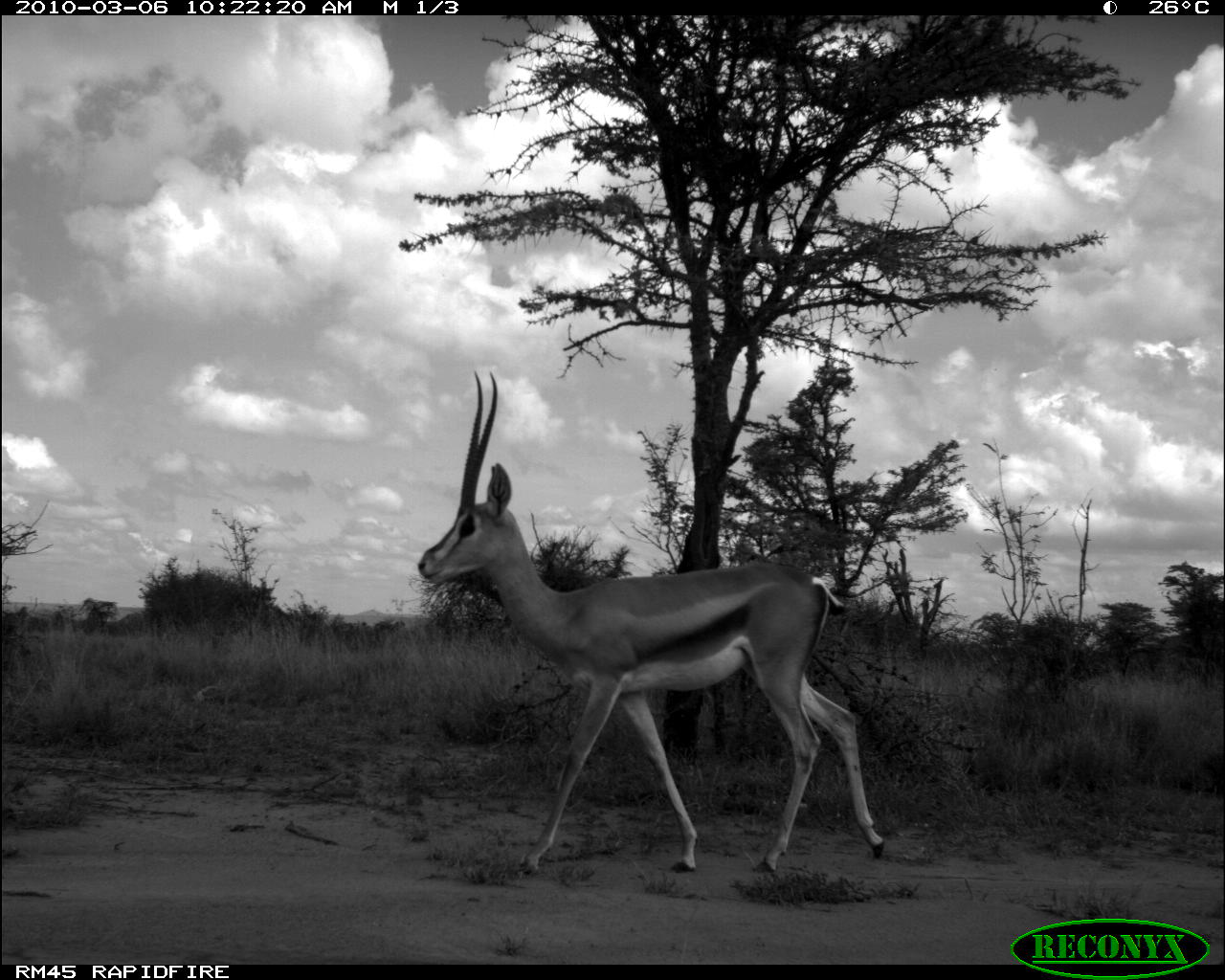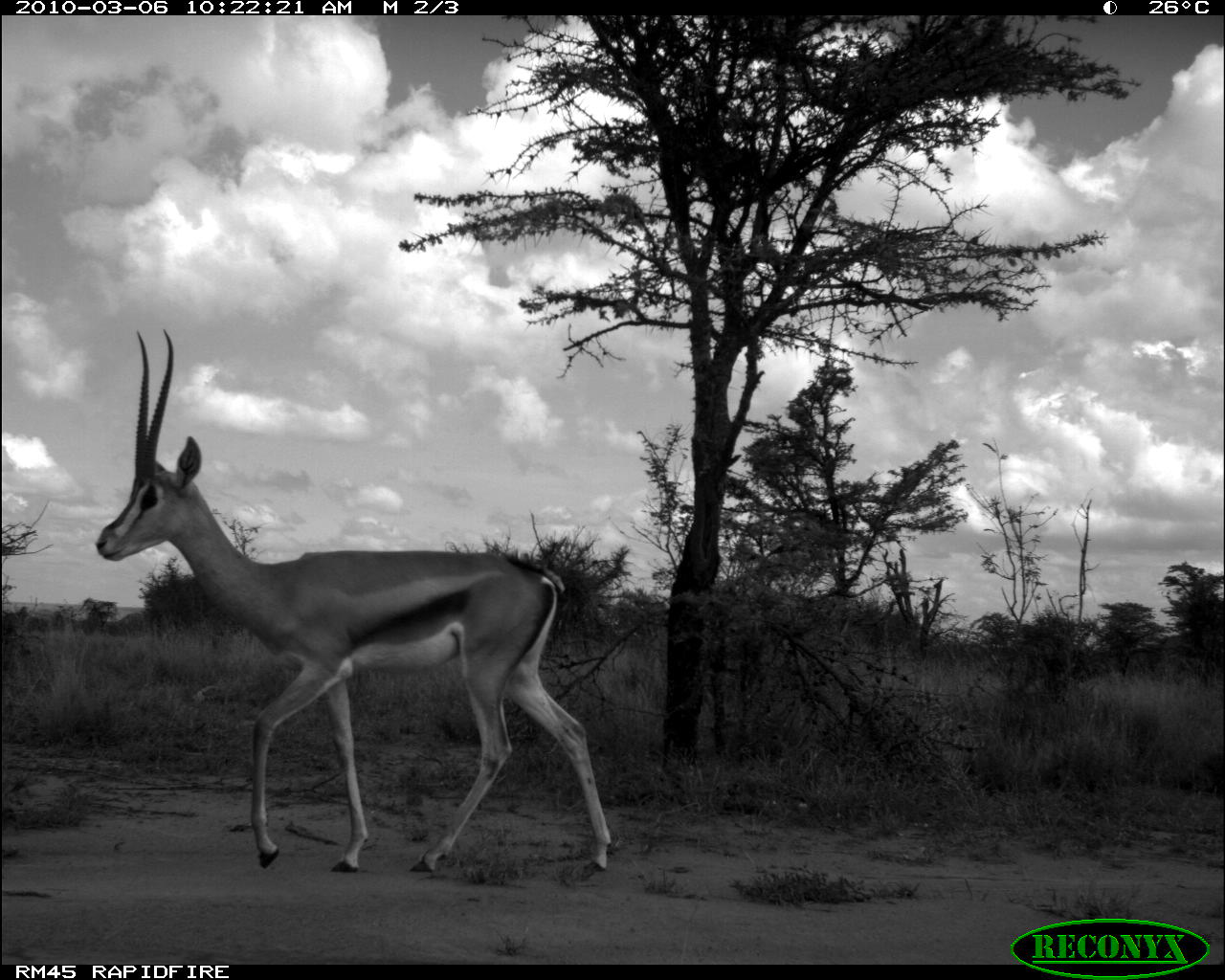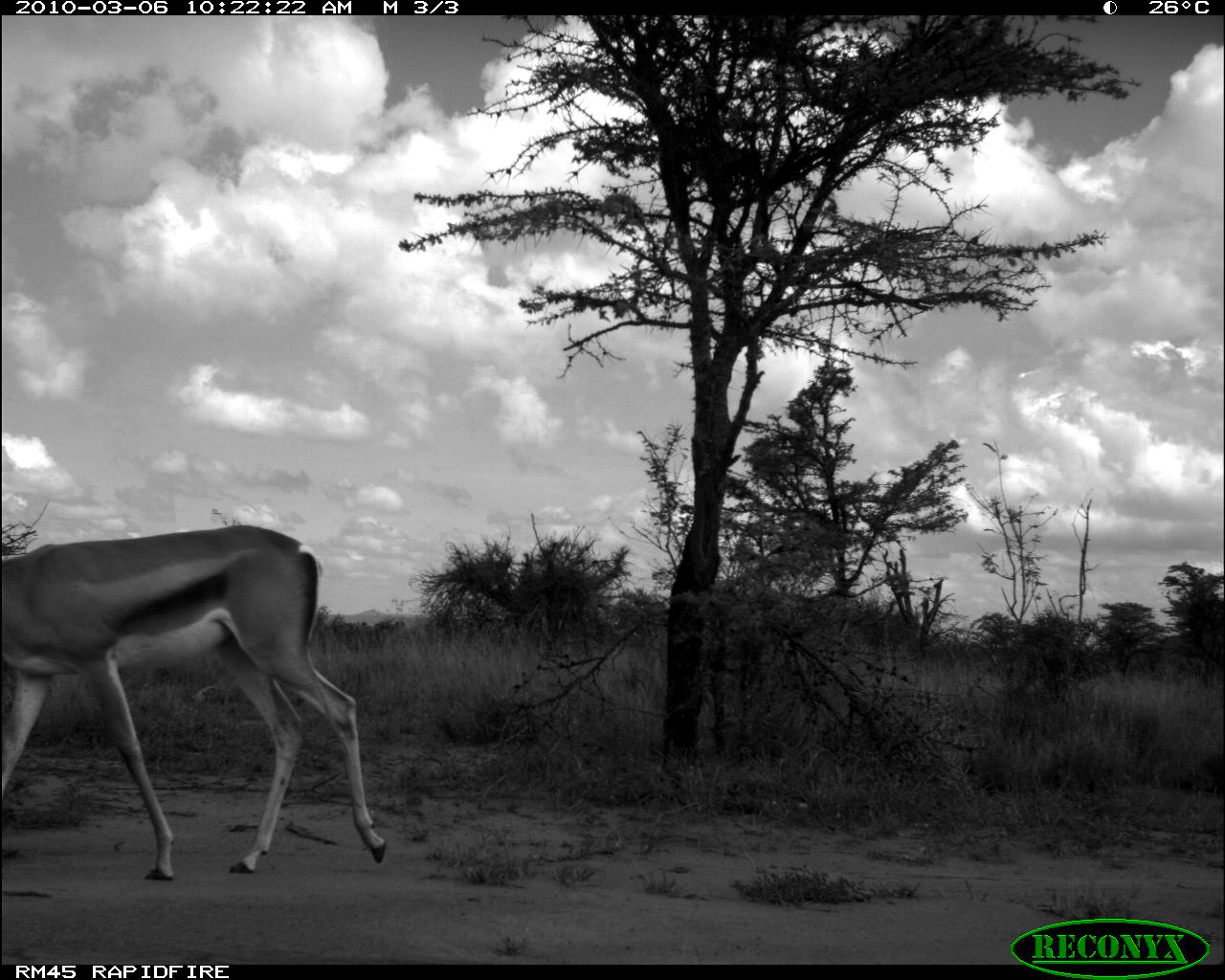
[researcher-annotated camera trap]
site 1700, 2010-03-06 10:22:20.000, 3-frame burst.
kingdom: Animalia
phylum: Chordata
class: Mammalia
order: Artiodactyla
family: Bovidae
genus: Nanger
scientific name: Nanger granti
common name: grant's gazelle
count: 1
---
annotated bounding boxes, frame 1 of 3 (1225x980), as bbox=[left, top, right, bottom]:
nanger granti: bbox=[417, 367, 887, 875]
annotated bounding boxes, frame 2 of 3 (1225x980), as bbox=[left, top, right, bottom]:
nanger granti: bbox=[92, 325, 612, 879]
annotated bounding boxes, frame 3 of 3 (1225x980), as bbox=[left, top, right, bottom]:
nanger granti: bbox=[0, 523, 387, 880]